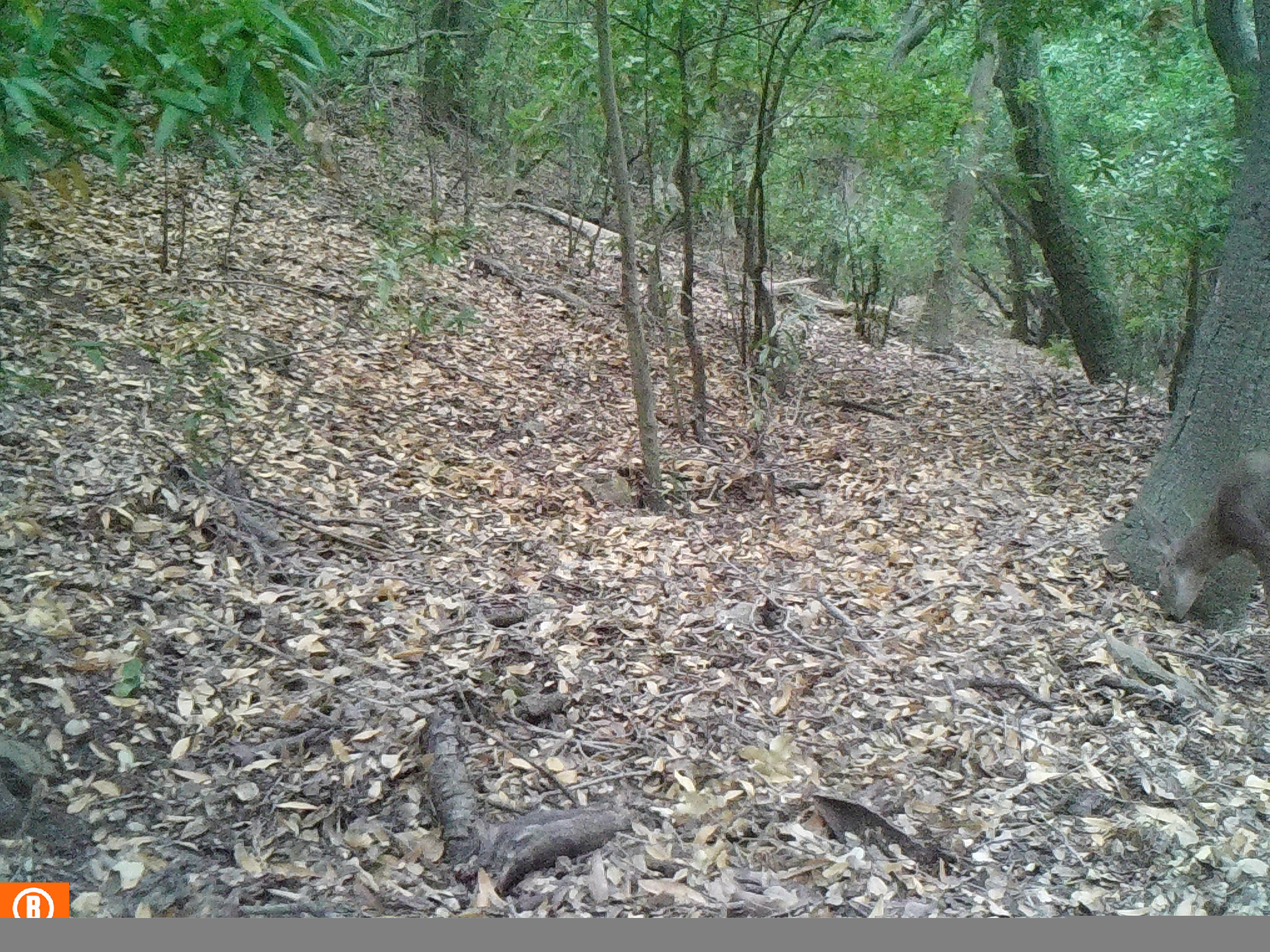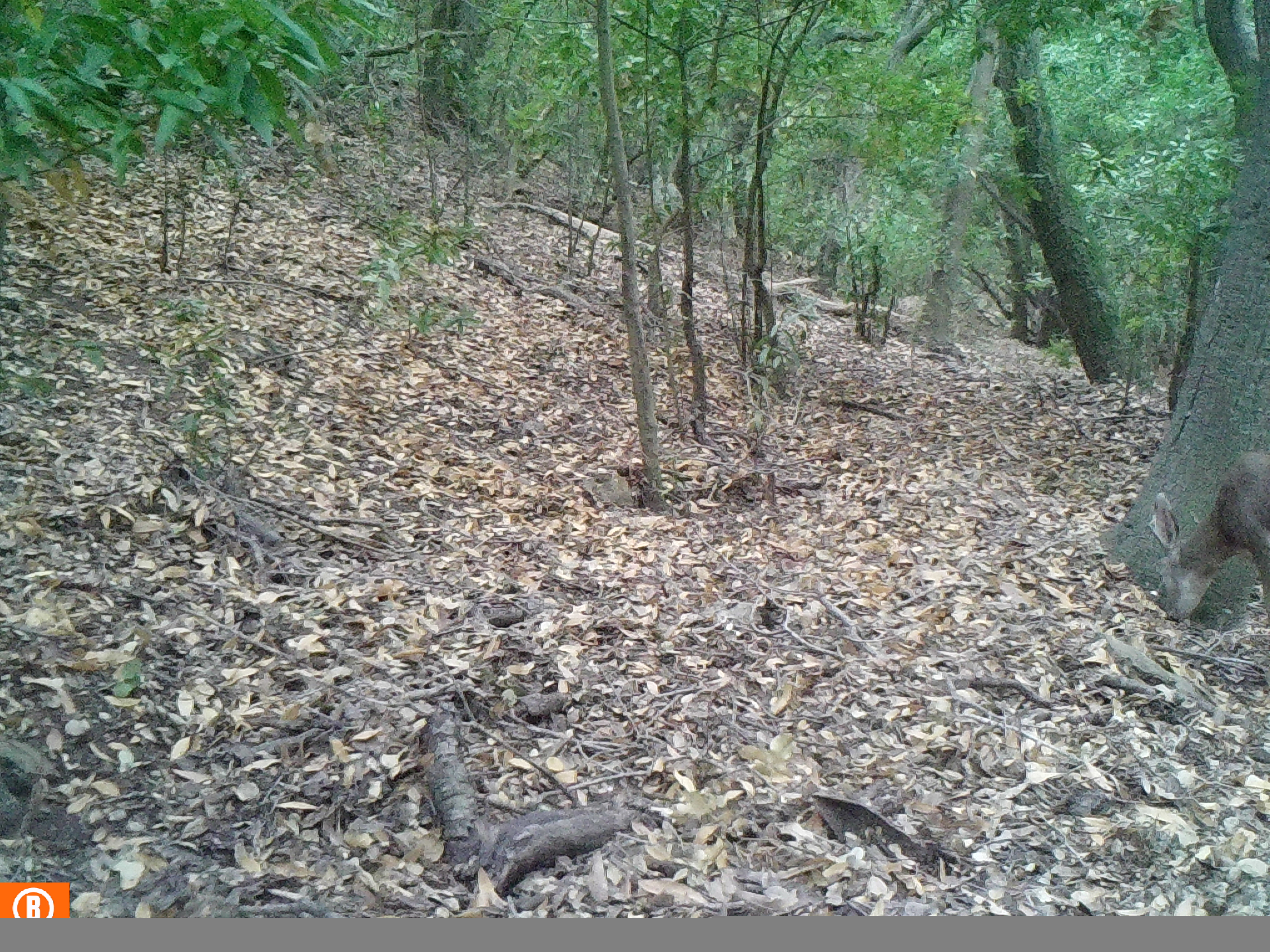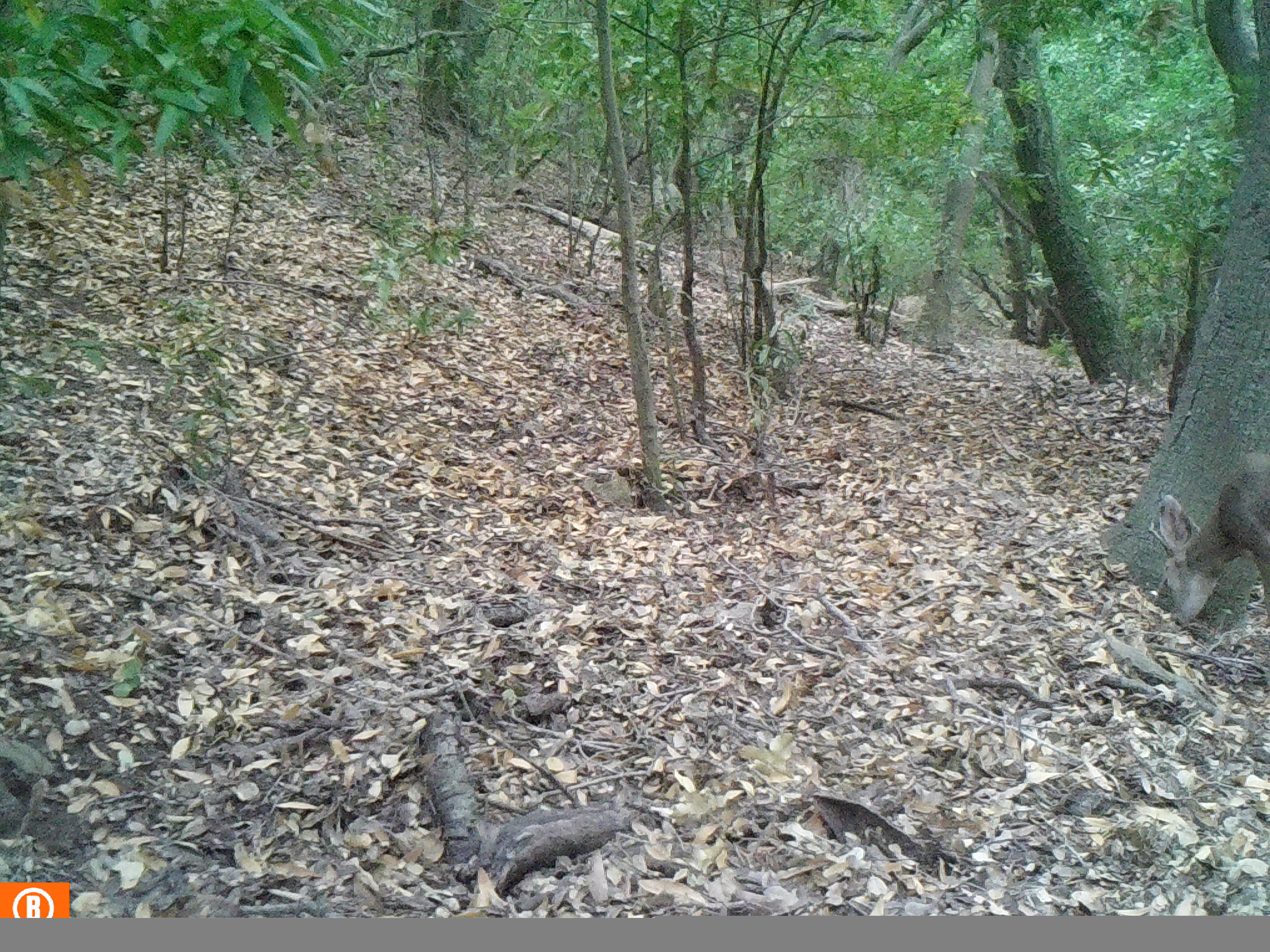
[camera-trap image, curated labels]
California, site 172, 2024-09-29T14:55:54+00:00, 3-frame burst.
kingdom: Animalia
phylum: Chordata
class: Mammalia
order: Artiodactyla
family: Cervidae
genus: Odocoileus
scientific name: Odocoileus hemionus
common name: mule deer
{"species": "mule deer (Odocoileus hemionus)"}